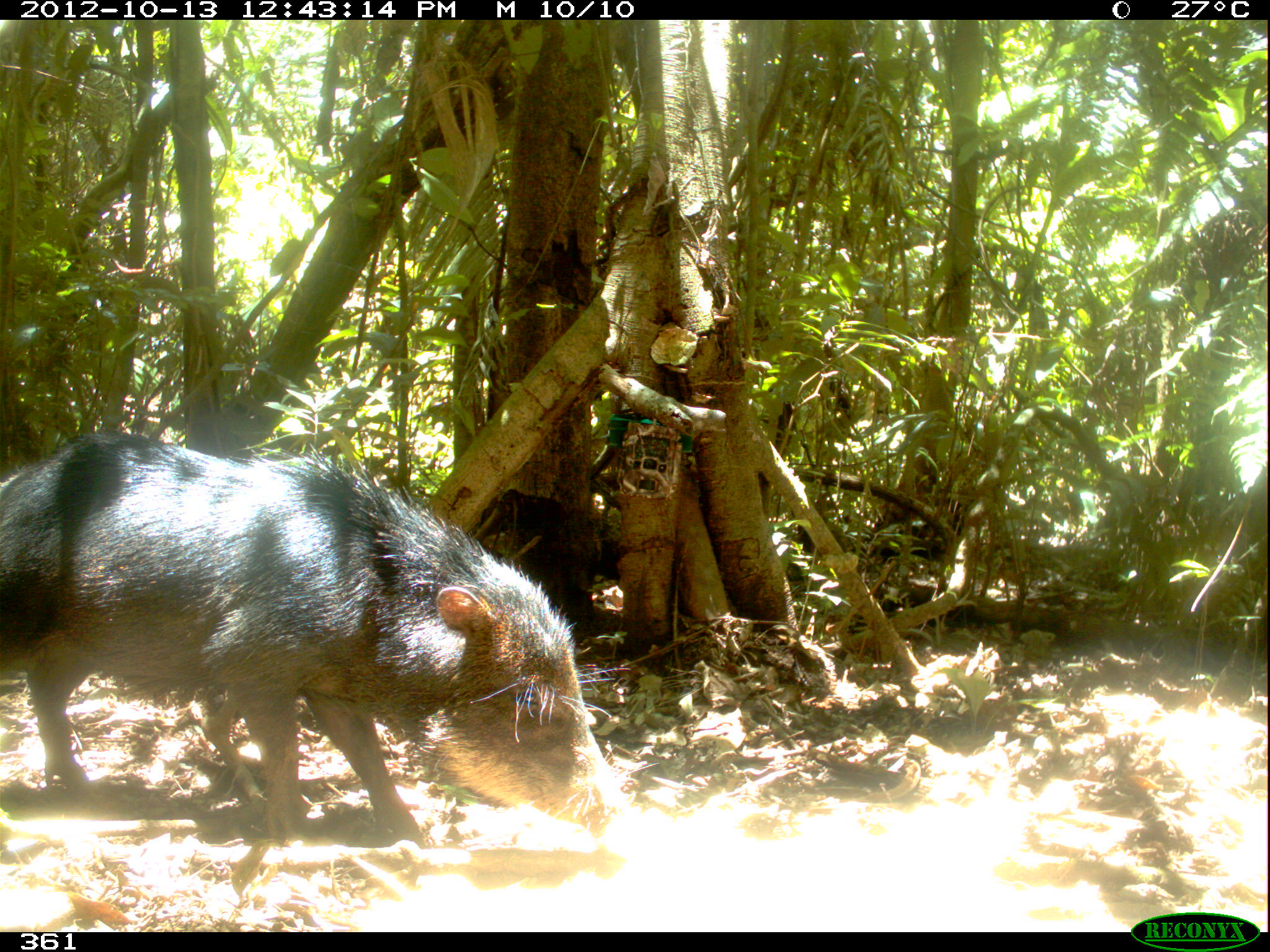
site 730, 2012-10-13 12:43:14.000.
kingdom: Animalia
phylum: Chordata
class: Mammalia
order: Artiodactyla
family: Tayassuidae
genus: Tayassu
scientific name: Tayassu pecari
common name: white-lipped peccary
Tayassu pecari (white-lipped peccary).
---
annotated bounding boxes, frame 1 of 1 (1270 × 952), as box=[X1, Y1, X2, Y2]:
tayassu pecari: box=[0, 431, 638, 850]